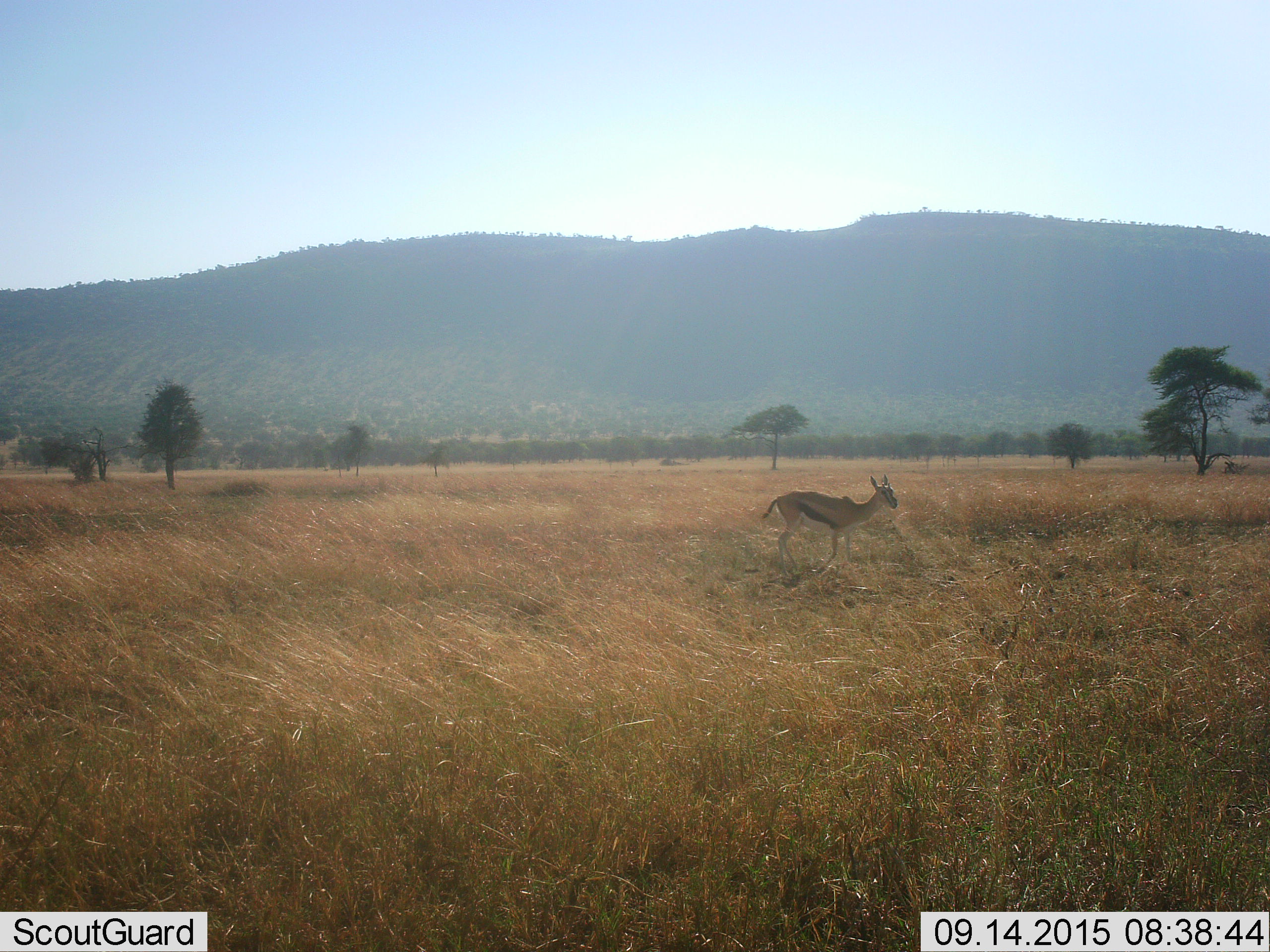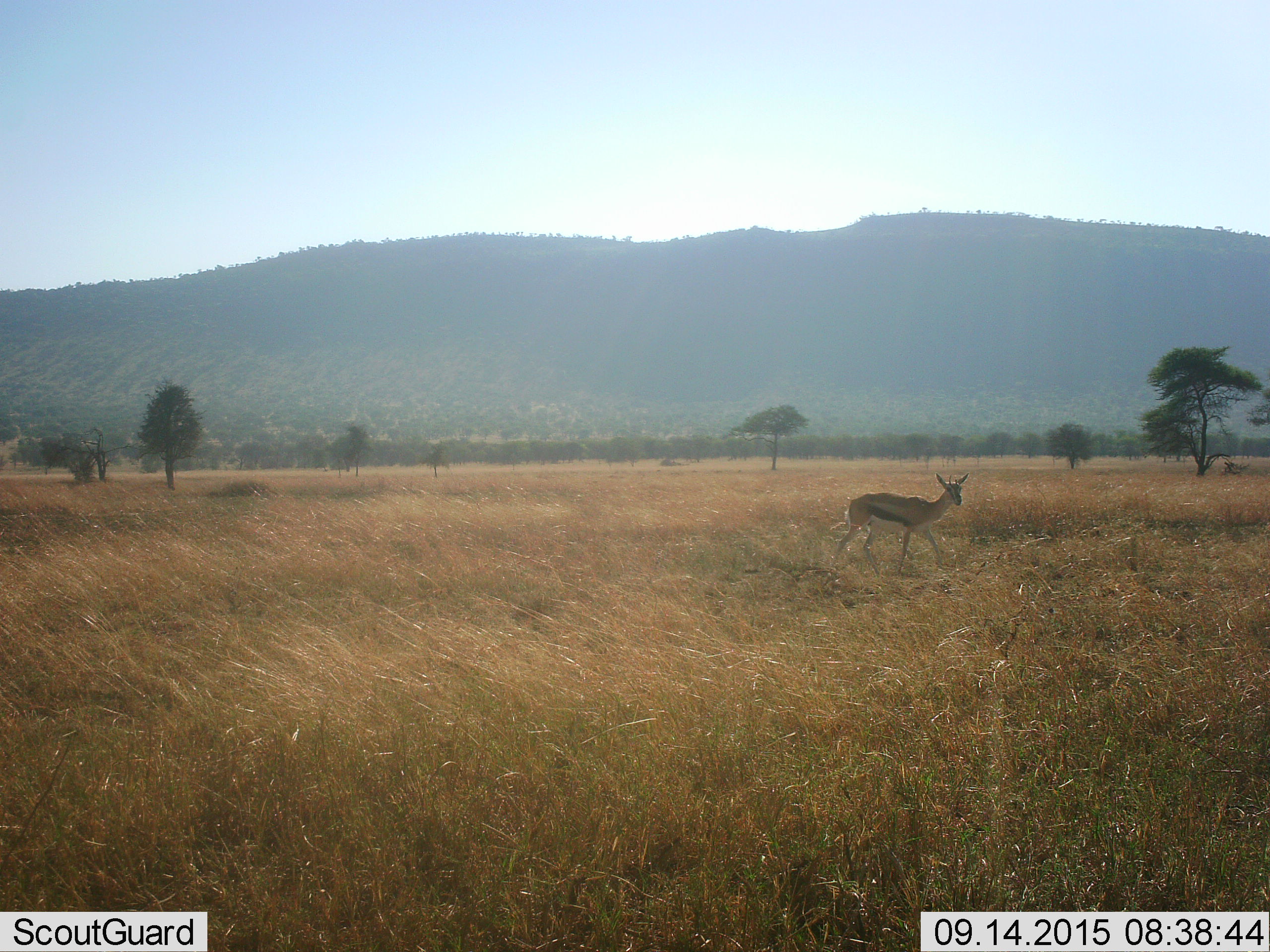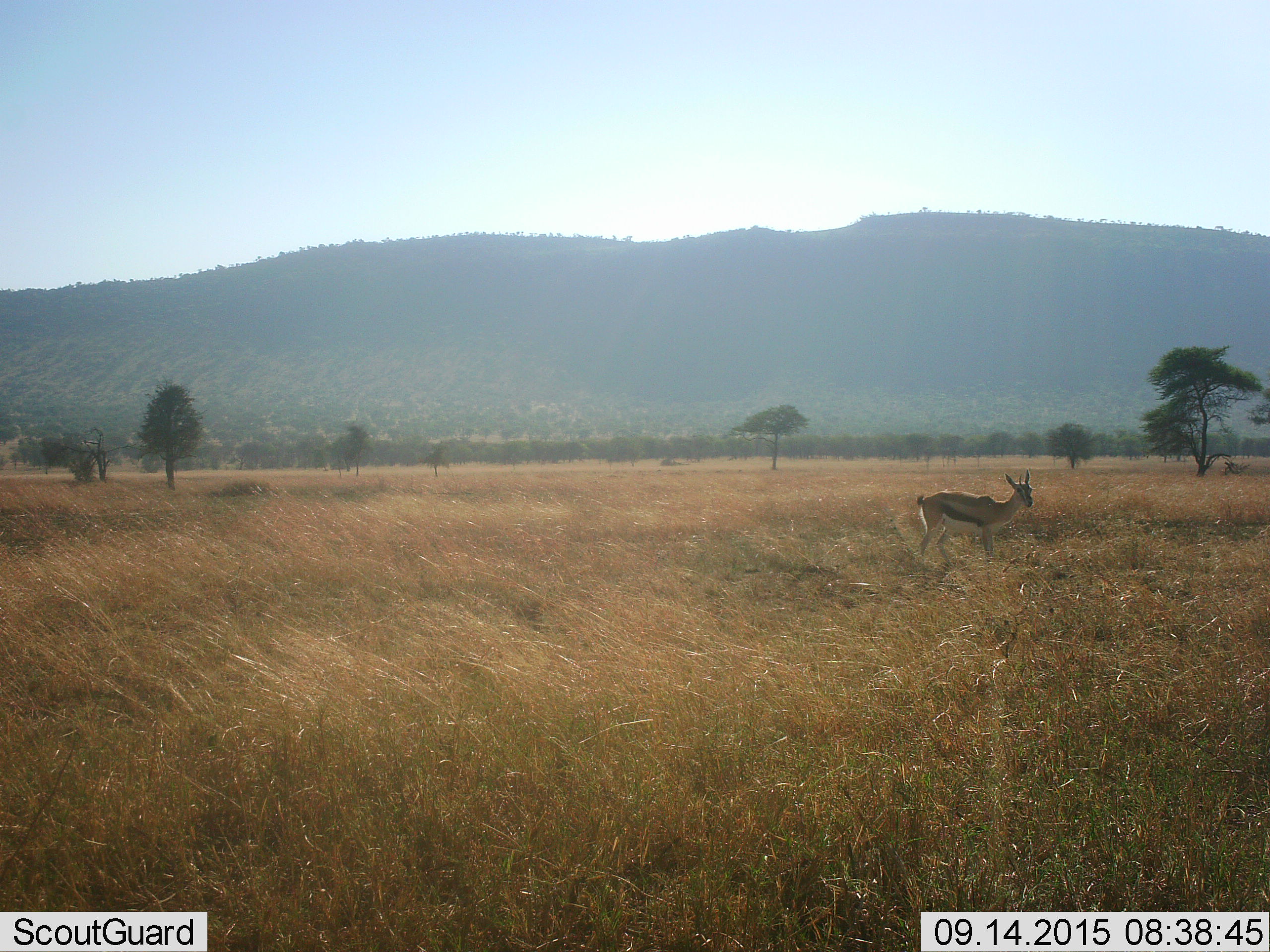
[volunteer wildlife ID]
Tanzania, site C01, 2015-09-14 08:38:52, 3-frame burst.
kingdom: Animalia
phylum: Chordata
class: Mammalia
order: Artiodactyla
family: Bovidae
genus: Eudorcas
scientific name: Eudorcas thomsonii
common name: thomson's gazelle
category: gazellethomsons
Gazellethomsons (thomson's gazelle) (Eudorcas thomsonii), count 1. Behavior (volunteer vote fractions): standing 5%, resting 0%, moving 95%, interacting 0%. Young present (vote fraction): 5%. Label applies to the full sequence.